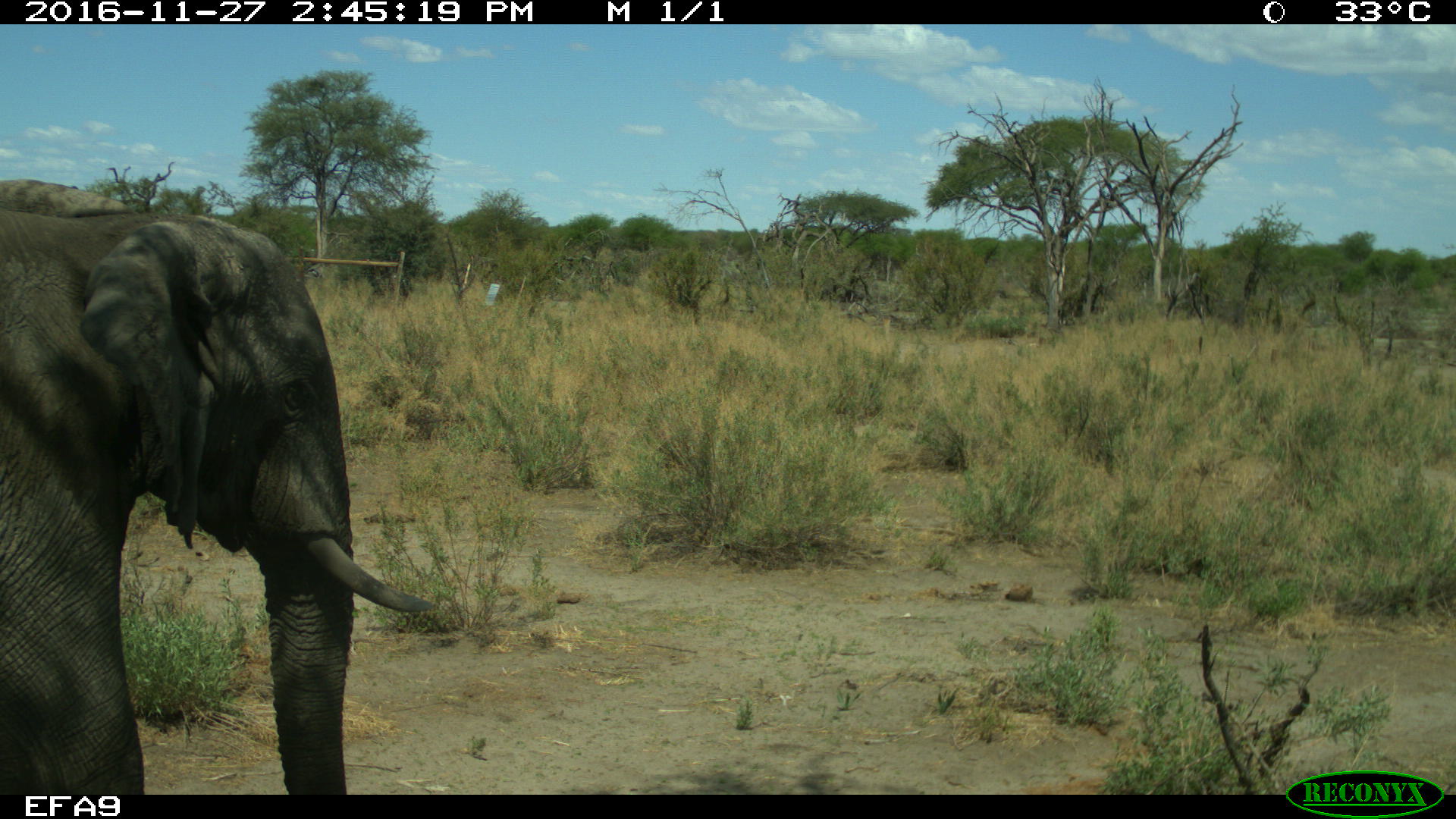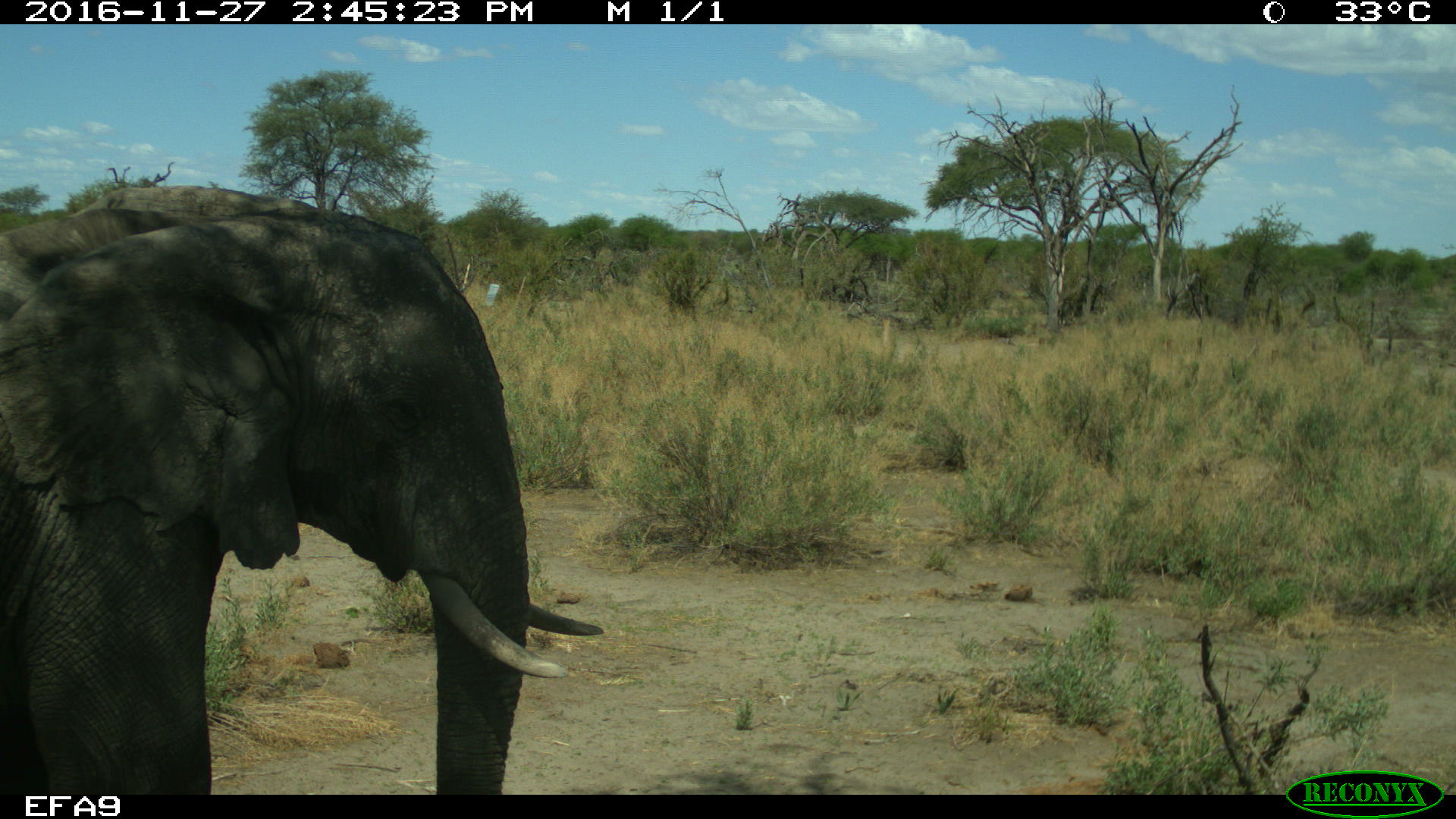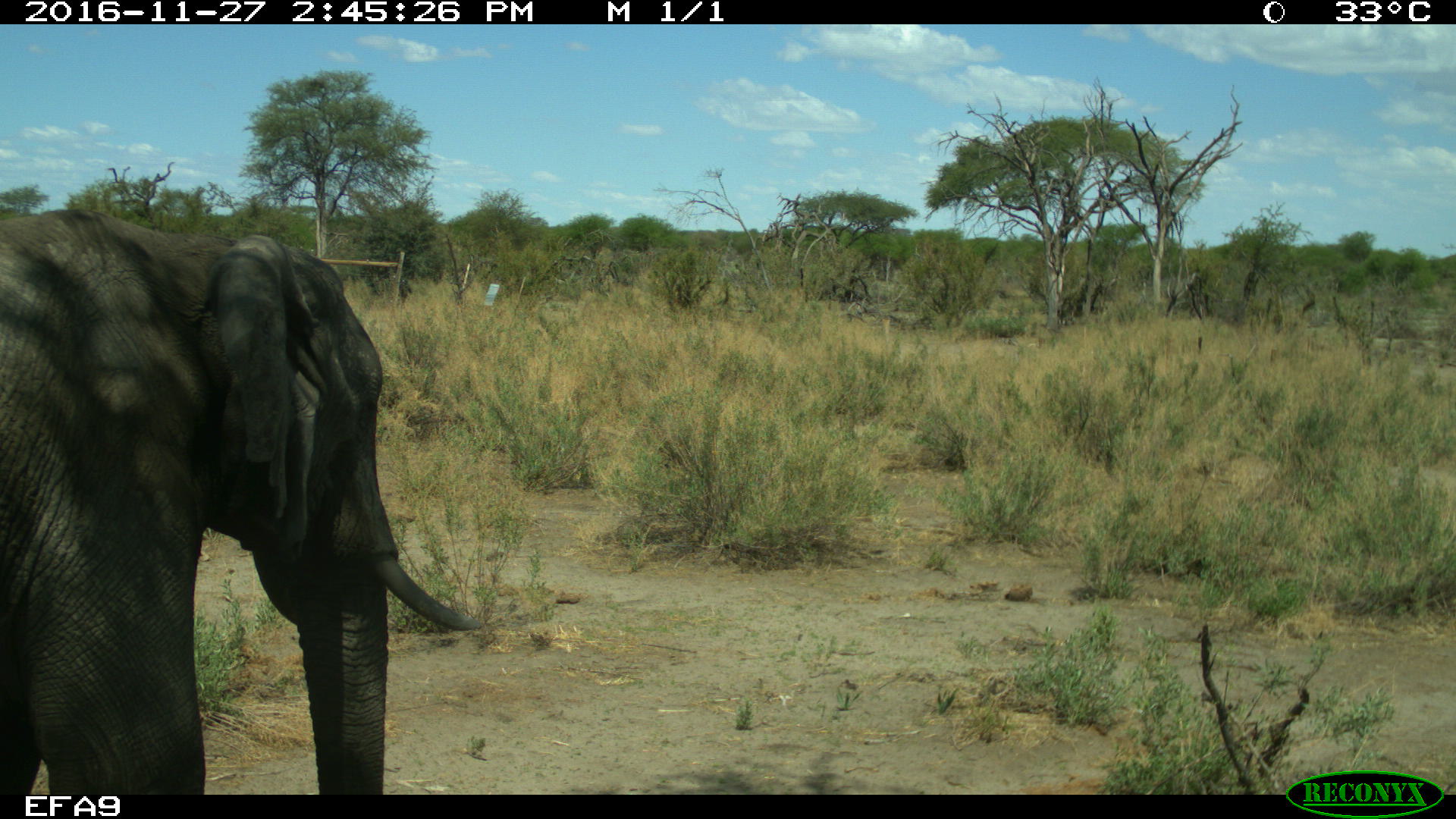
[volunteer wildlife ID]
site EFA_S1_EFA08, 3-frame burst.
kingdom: Animalia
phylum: Chordata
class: Mammalia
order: Proboscidea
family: Elephantidae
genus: Loxodonta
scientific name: Loxodonta africana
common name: african bush elephant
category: elephant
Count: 1.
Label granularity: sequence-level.